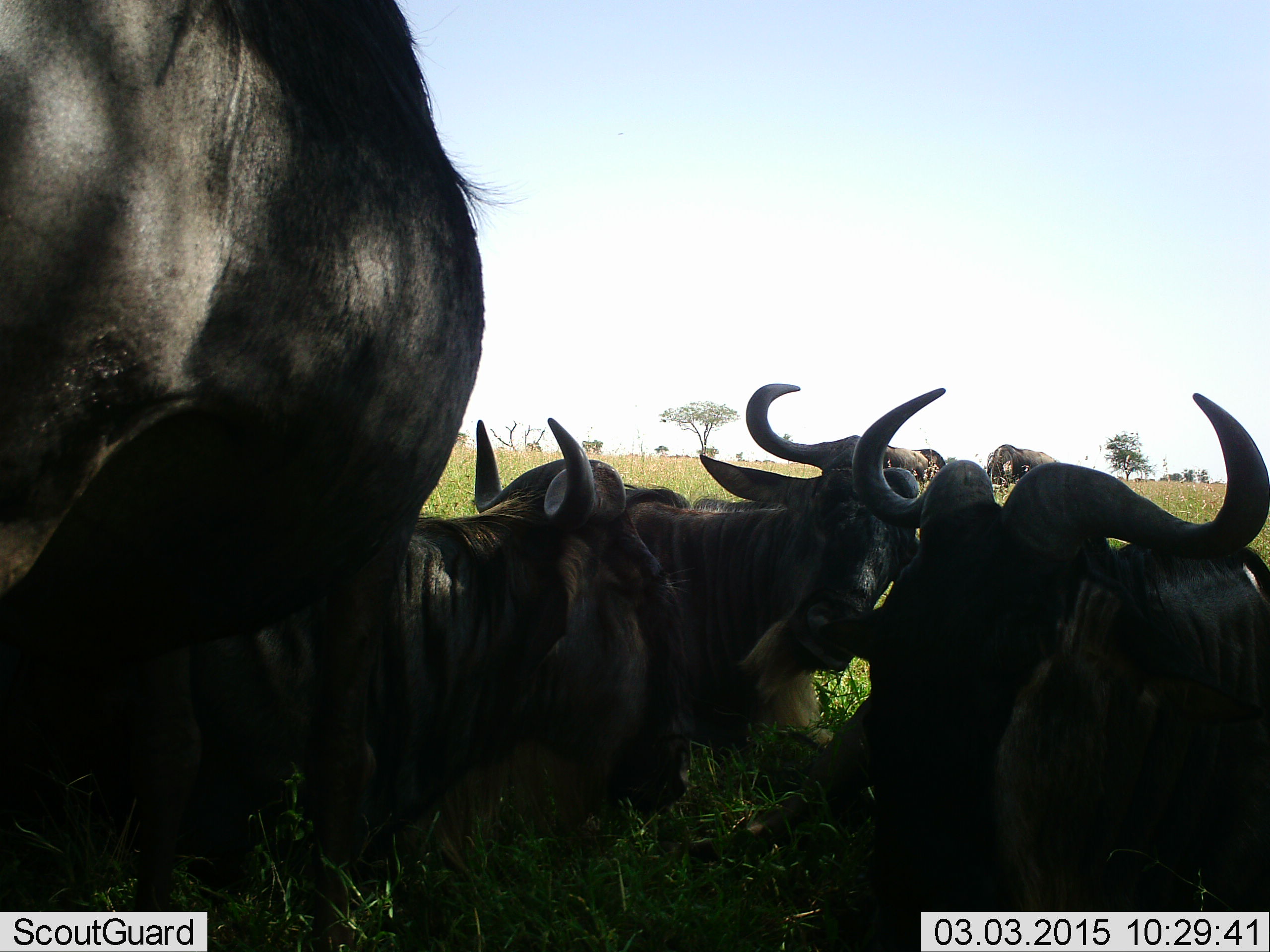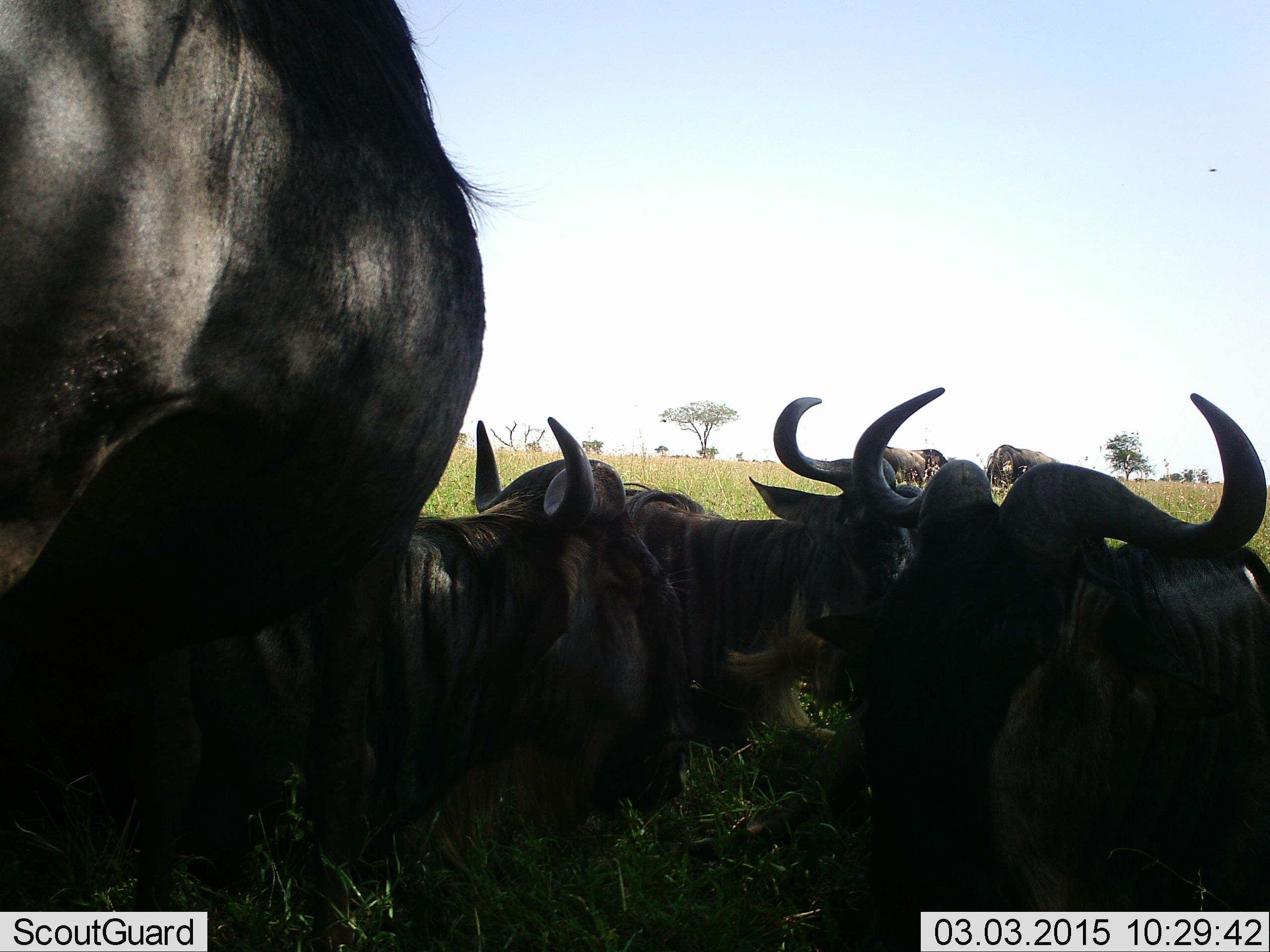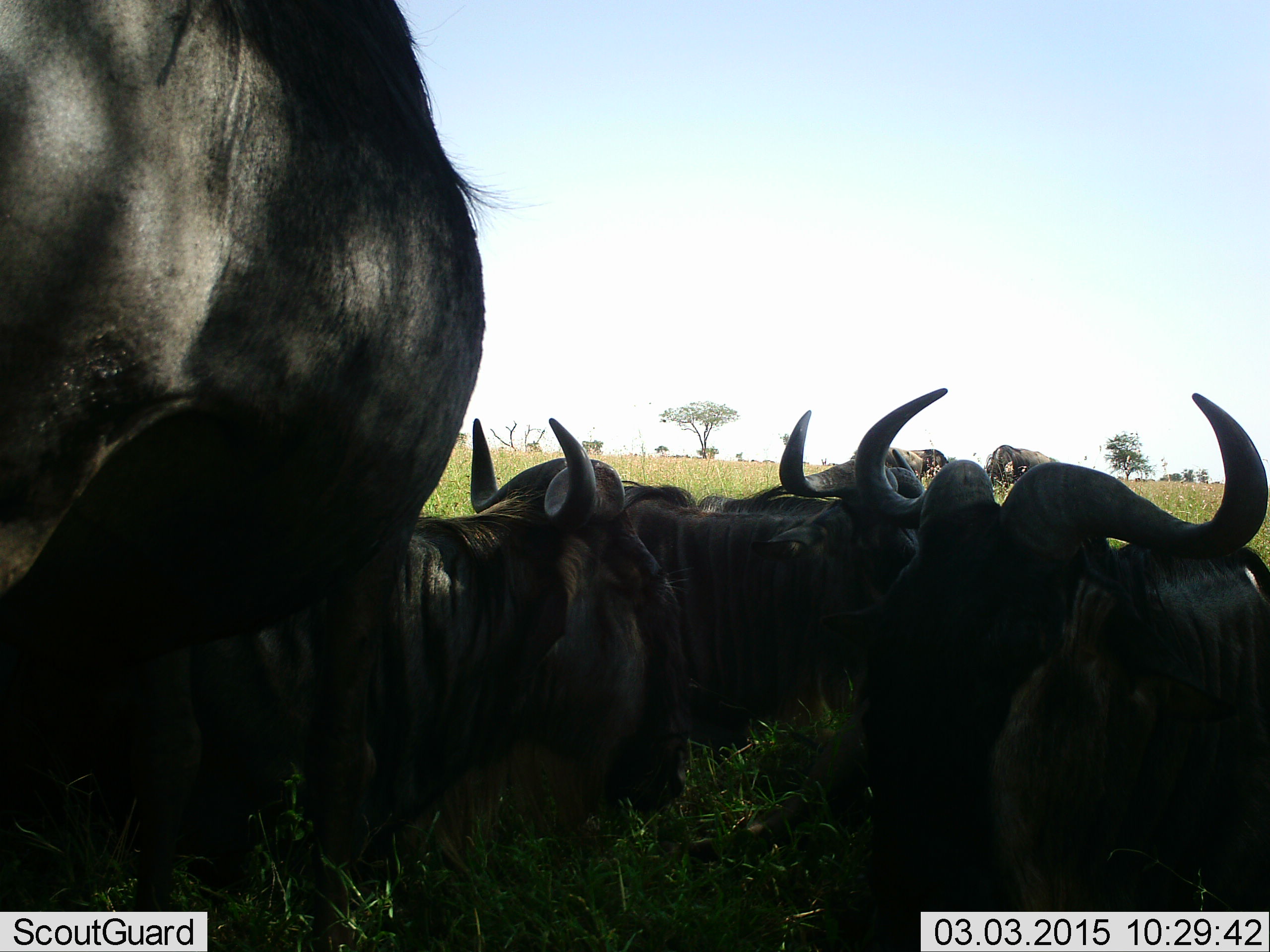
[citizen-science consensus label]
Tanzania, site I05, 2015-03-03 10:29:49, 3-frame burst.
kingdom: Animalia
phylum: Chordata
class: Mammalia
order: Artiodactyla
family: Bovidae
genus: Connochaetes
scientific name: Connochaetes taurinus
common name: blue wildebeest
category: wildebeest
Wildebeest (blue wildebeest) (Connochaetes taurinus), count 8. Behavior (volunteer vote fractions): standing 40%, resting 90%, moving 10%, interacting 20%. Young present (vote fraction): 0%. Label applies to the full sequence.